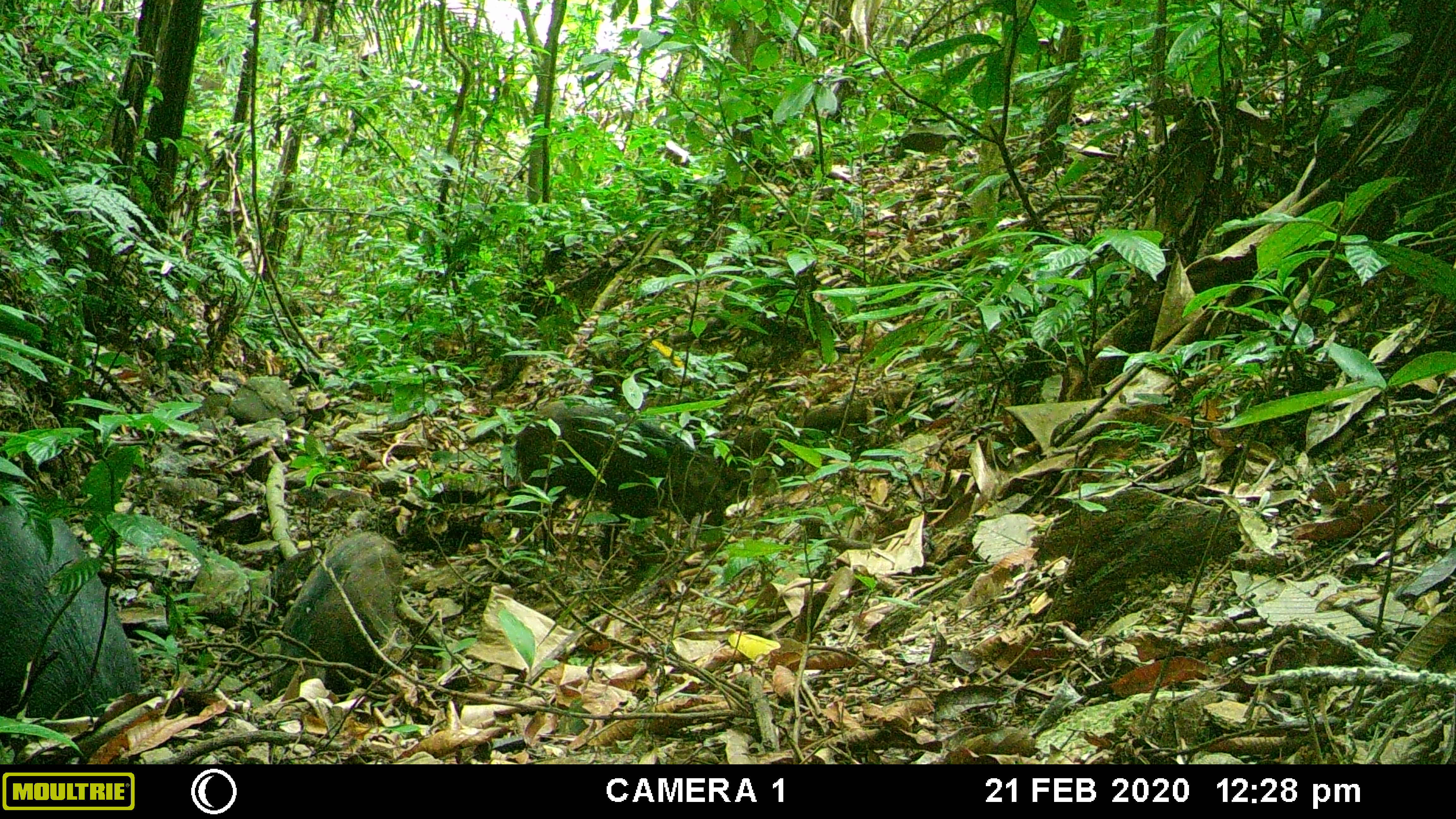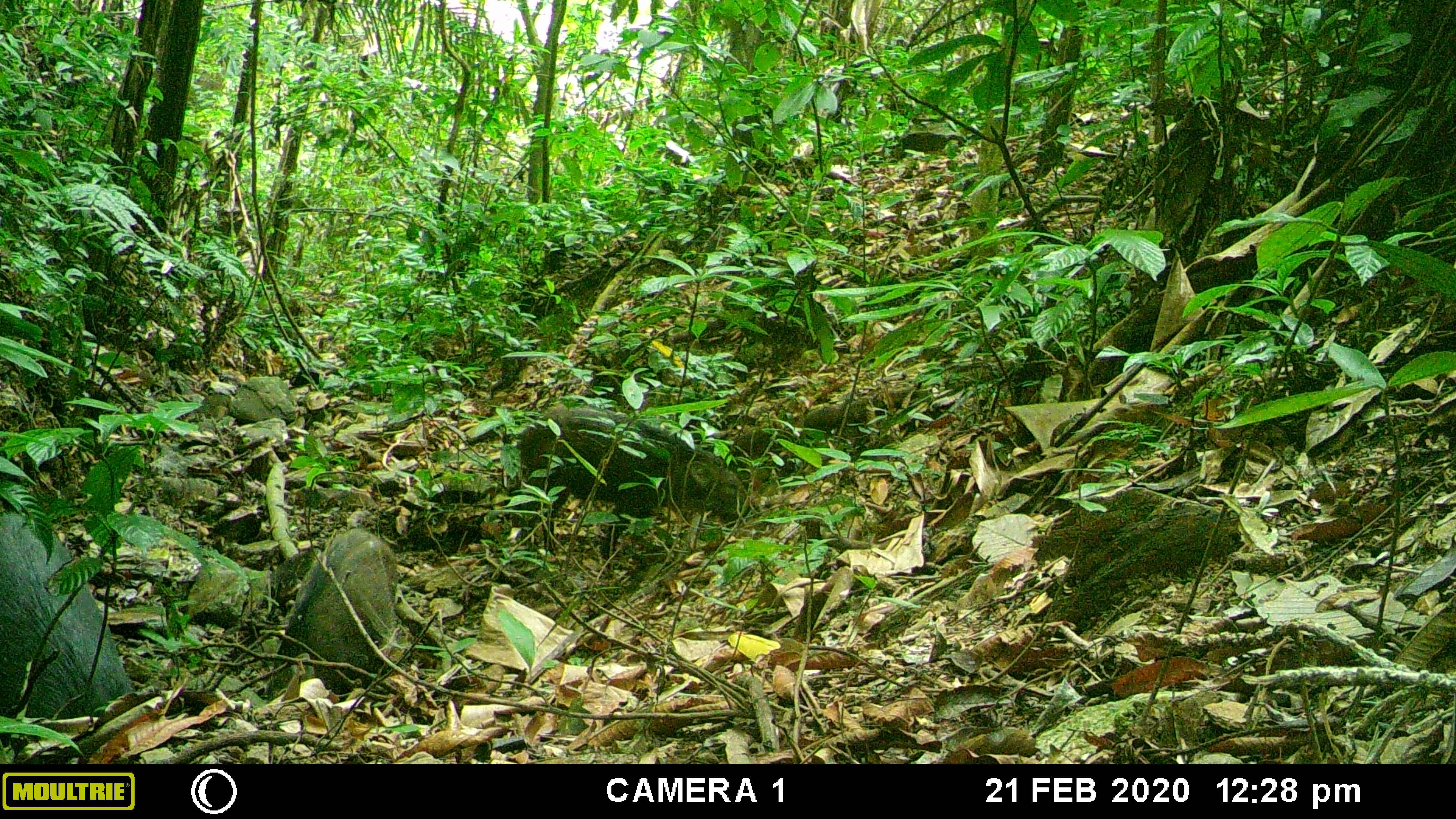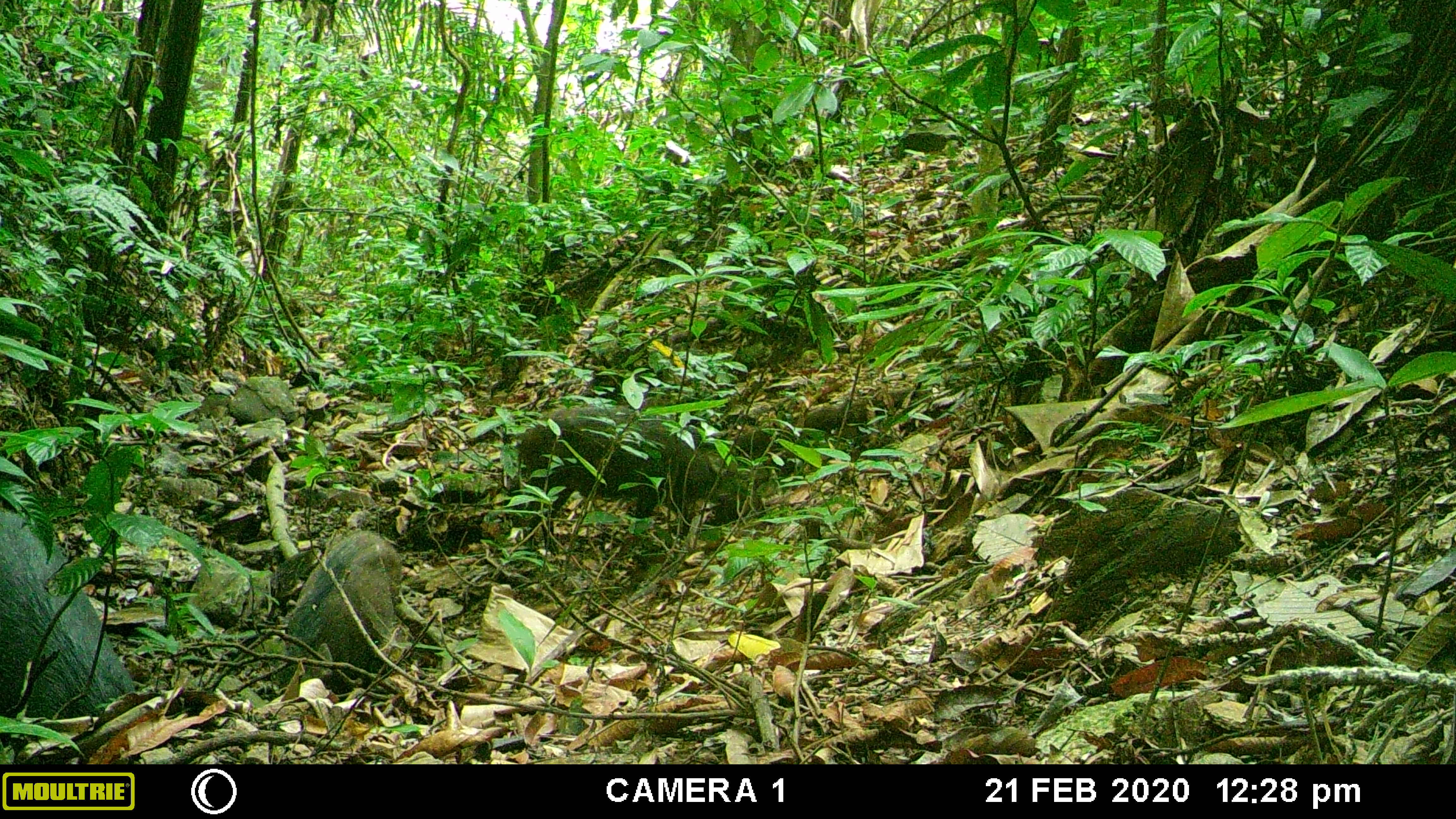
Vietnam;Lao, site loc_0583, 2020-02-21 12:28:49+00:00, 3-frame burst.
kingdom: Animalia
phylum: Chordata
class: Mammalia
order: Artiodactyla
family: Suidae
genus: Sus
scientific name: Sus scrofa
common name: eurasian wild pig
Eurasian wild pig (Sus scrofa). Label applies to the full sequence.